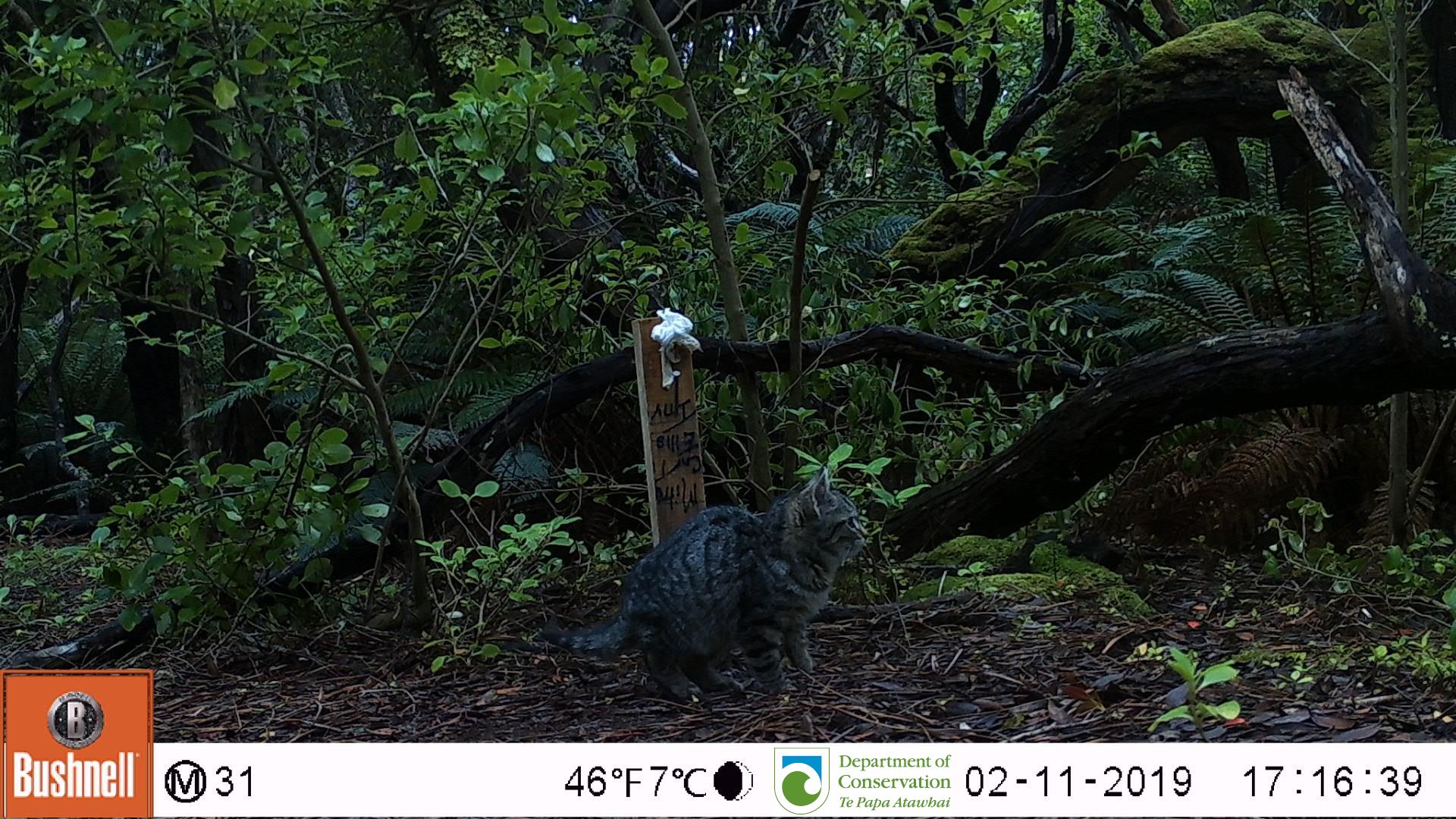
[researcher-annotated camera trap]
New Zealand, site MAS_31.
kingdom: Animalia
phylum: Chordata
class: Mammalia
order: Carnivora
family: Felidae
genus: Felis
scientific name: Felis catus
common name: domestic cat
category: cat